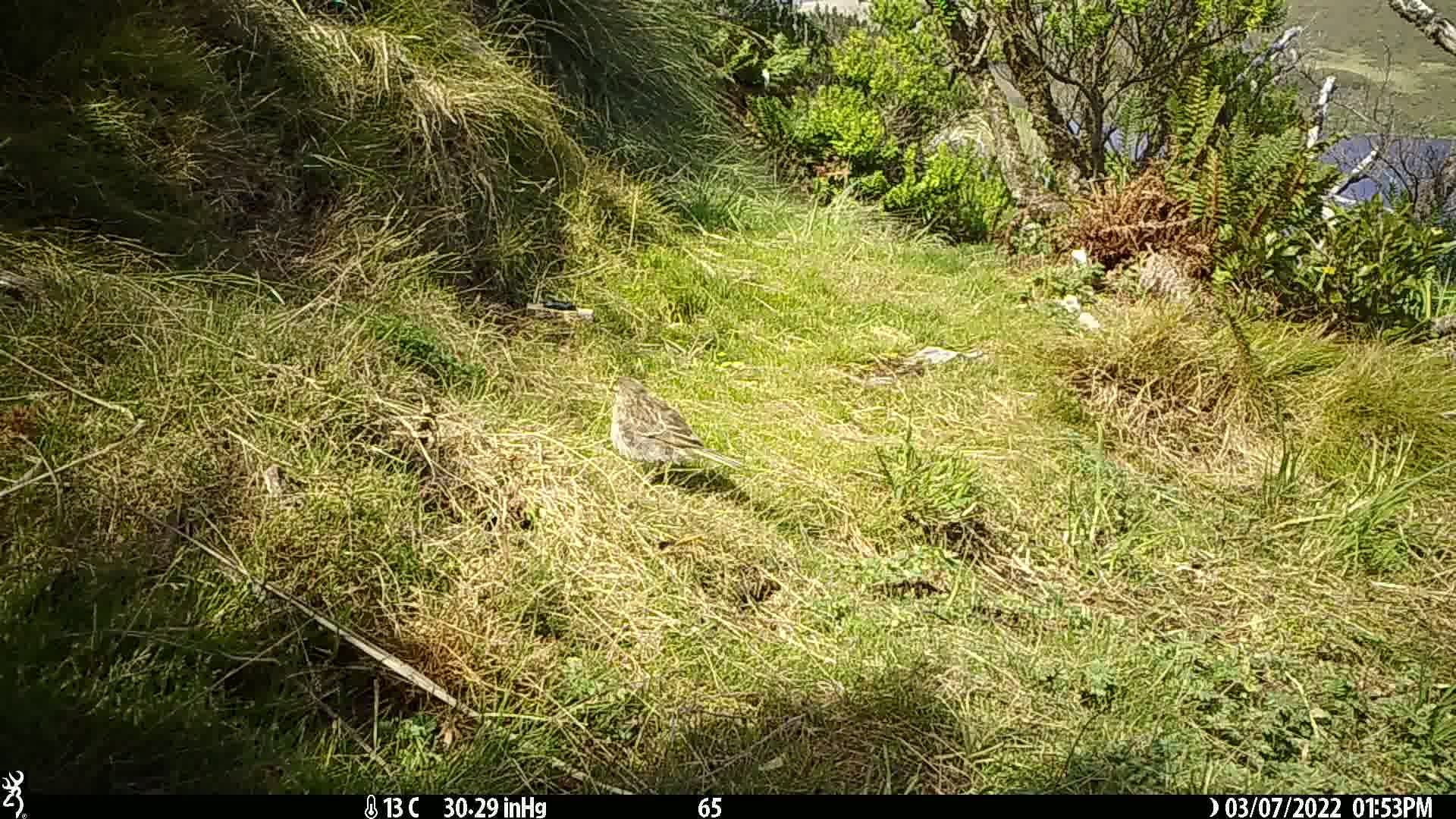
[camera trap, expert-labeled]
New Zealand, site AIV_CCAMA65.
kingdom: Animalia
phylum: Chordata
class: Aves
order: Passeriformes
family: Motacillidae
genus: Anthus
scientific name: Anthus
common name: pipit